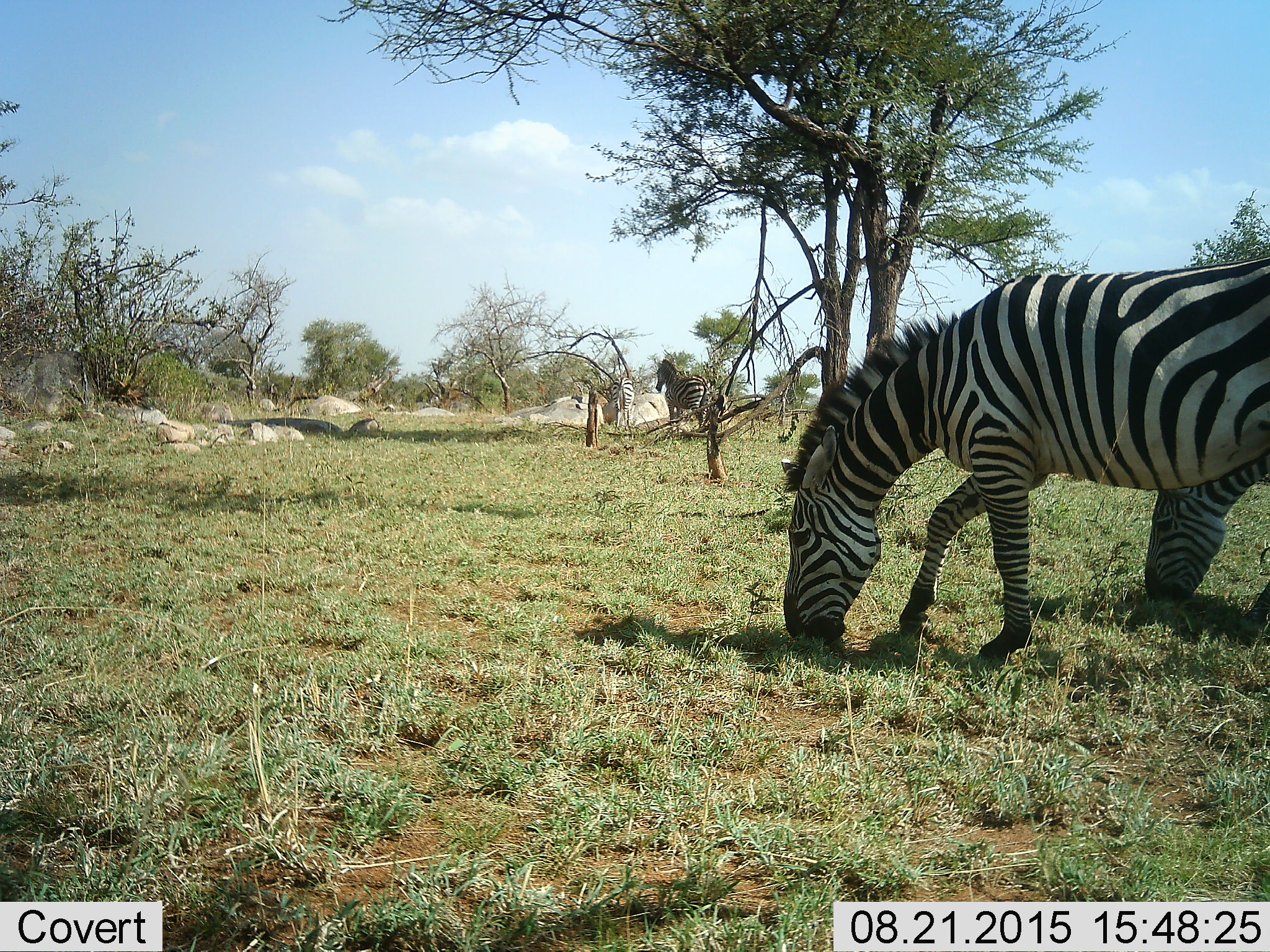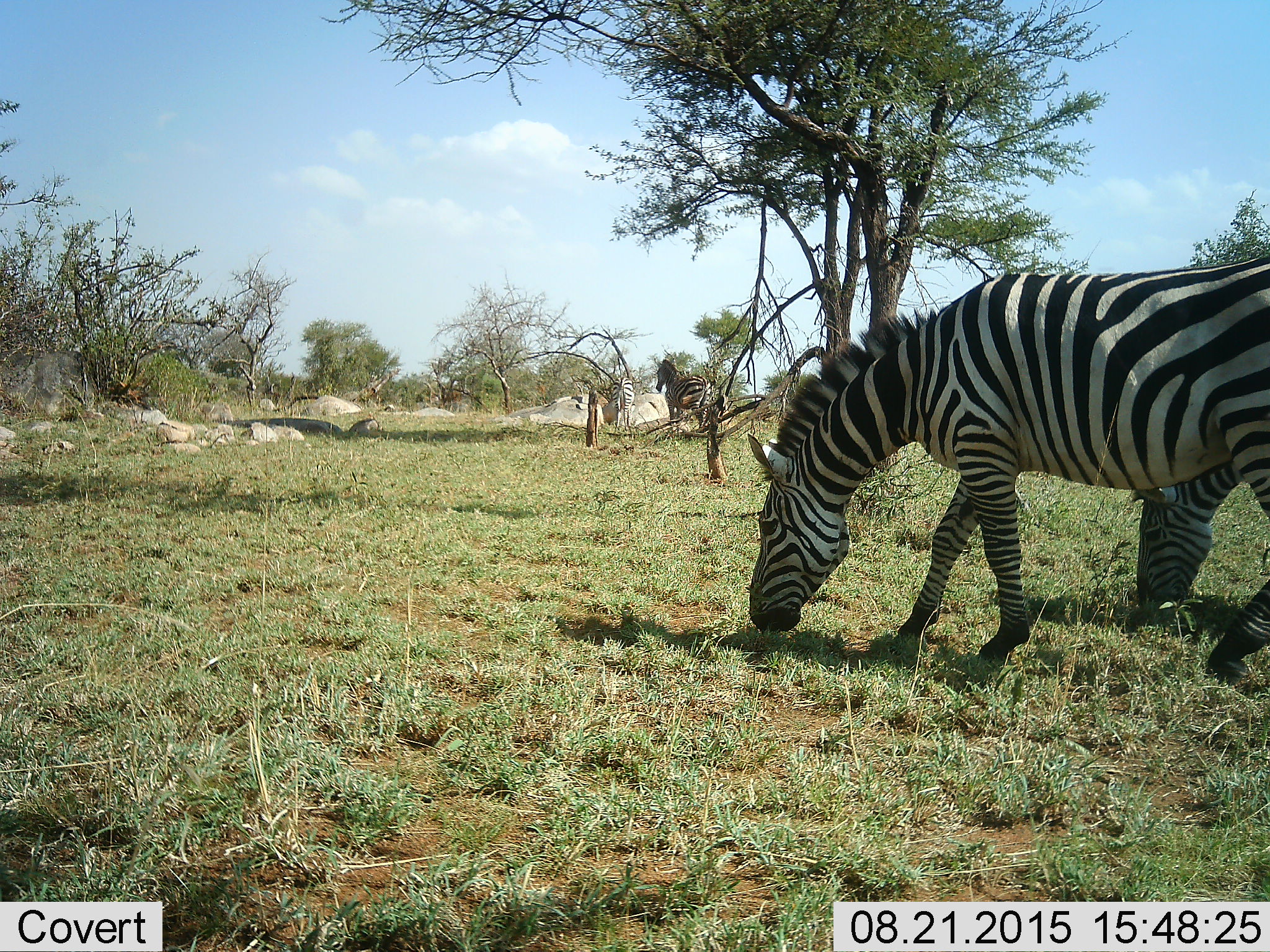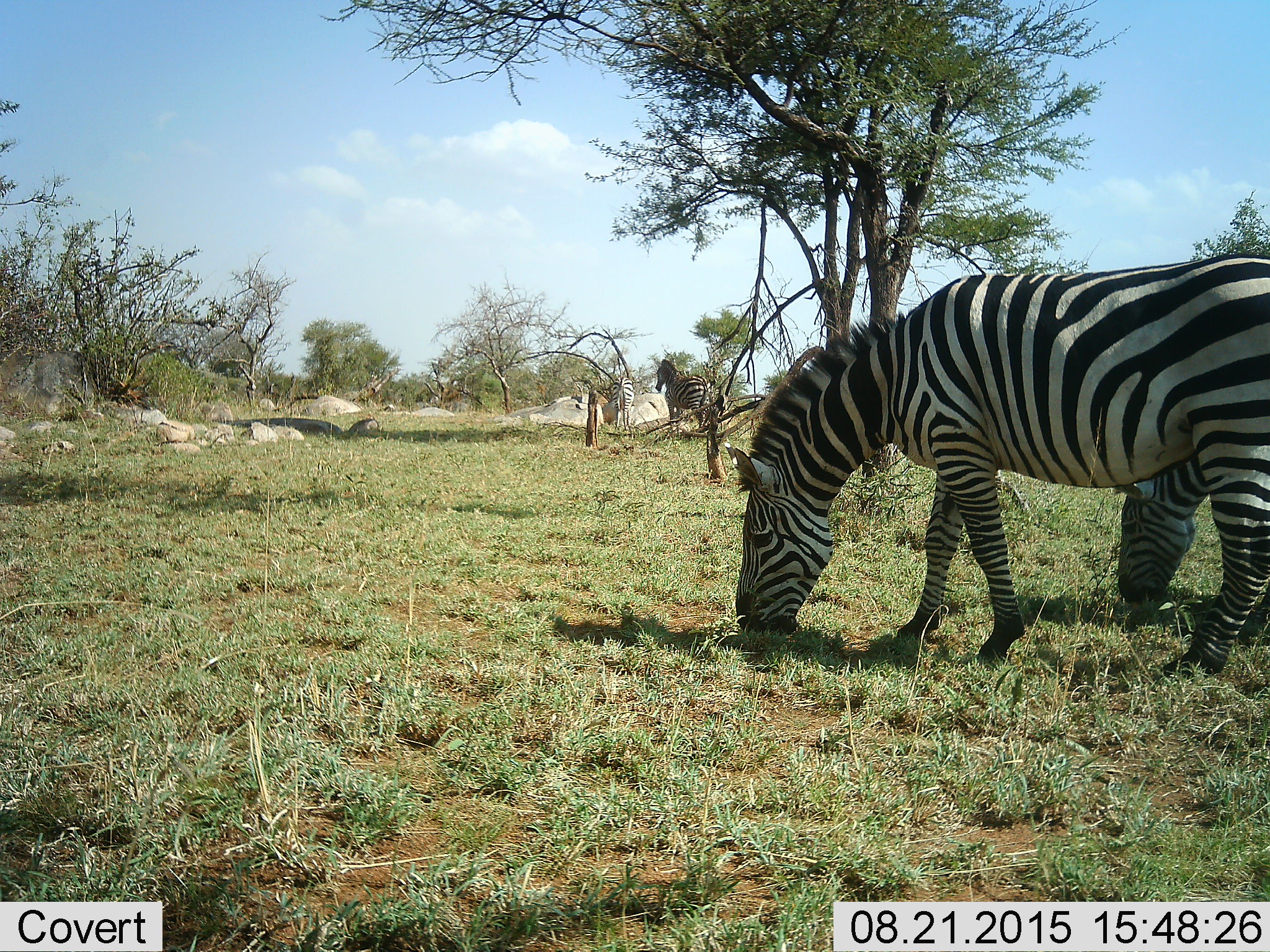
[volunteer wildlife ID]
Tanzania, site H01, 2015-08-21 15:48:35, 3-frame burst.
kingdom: Animalia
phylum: Chordata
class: Mammalia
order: Perissodactyla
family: Equidae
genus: Equus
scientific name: Equus quagga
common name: plains zebra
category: zebra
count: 4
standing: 90%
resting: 0%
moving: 20%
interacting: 0%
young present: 0%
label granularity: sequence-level